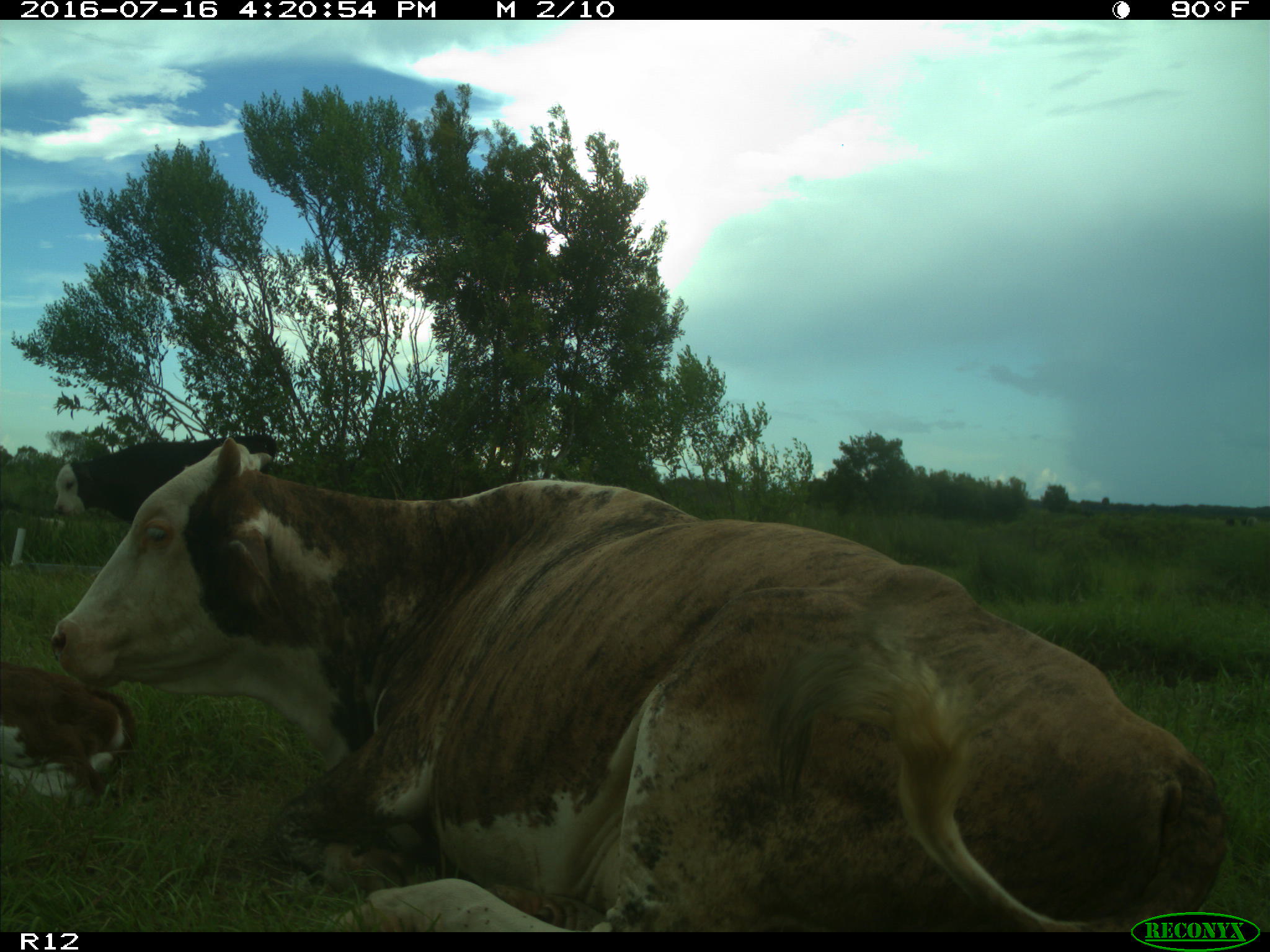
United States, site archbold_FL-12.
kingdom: Animalia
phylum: Chordata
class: Mammalia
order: Artiodactyla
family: Bovidae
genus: Bos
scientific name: Bos taurus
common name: domestic cow